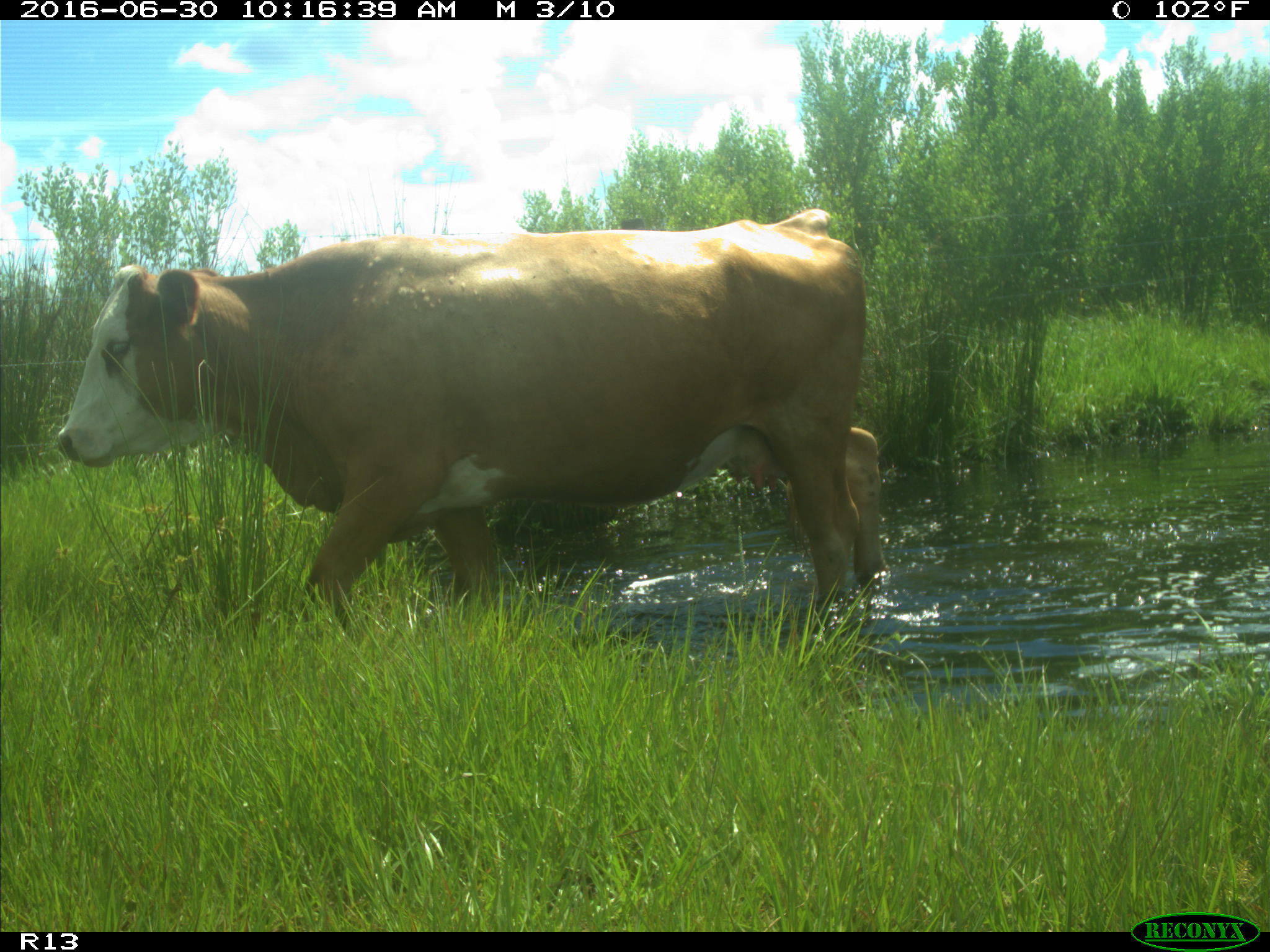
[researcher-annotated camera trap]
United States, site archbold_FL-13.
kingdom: Animalia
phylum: Chordata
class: Mammalia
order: Artiodactyla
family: Bovidae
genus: Bos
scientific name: Bos taurus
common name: domestic cow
Bos taurus (domestic cow).